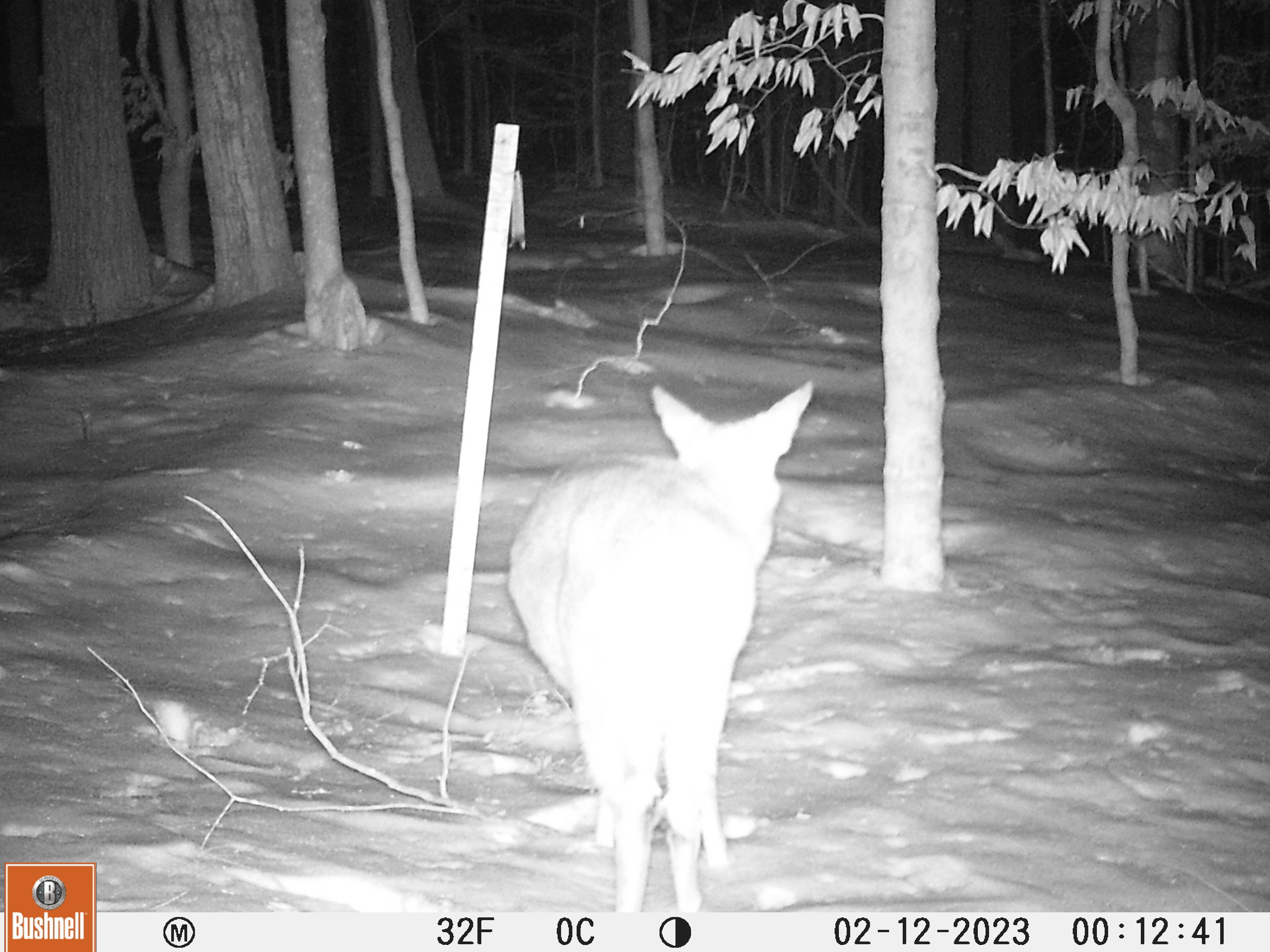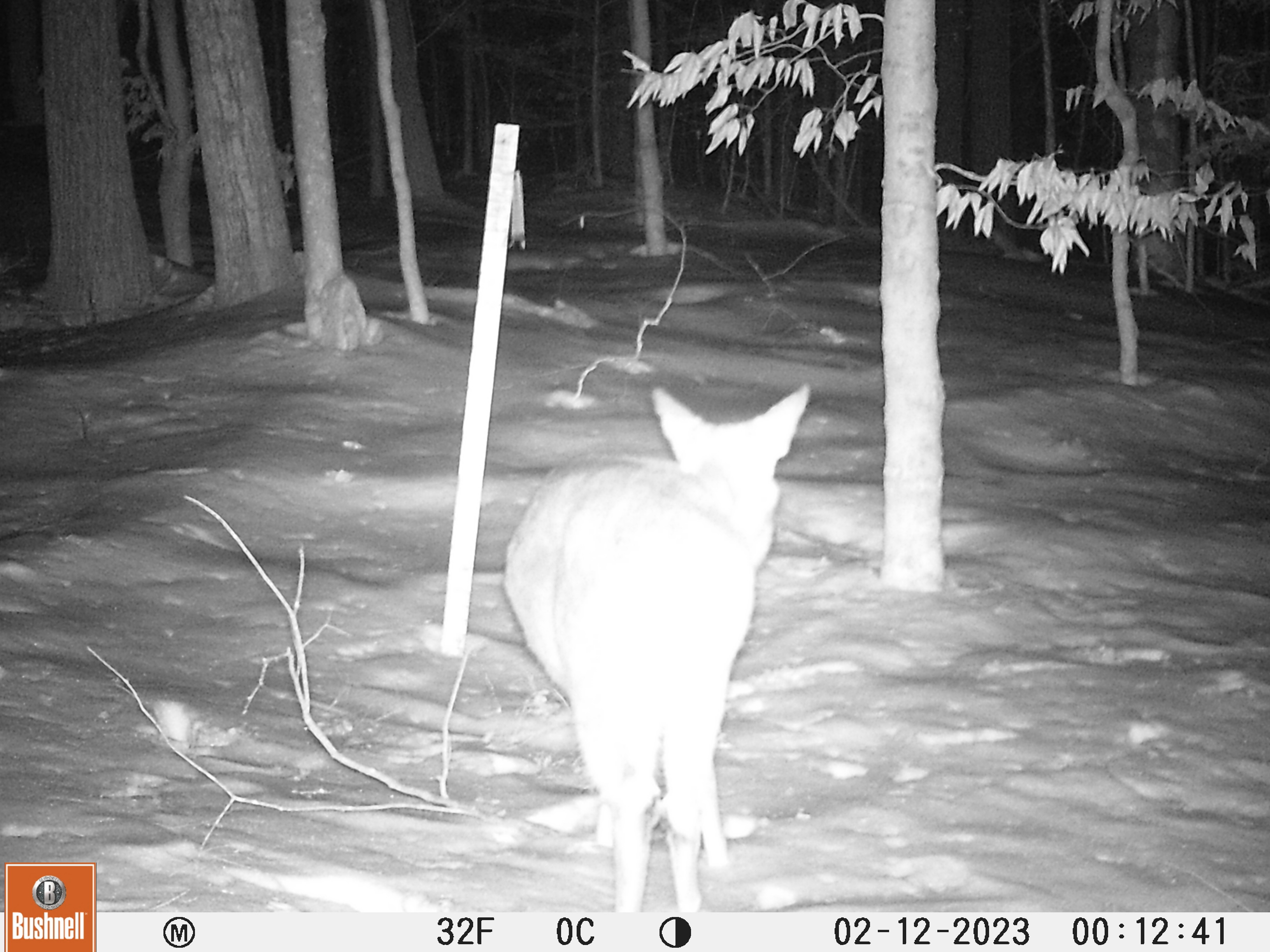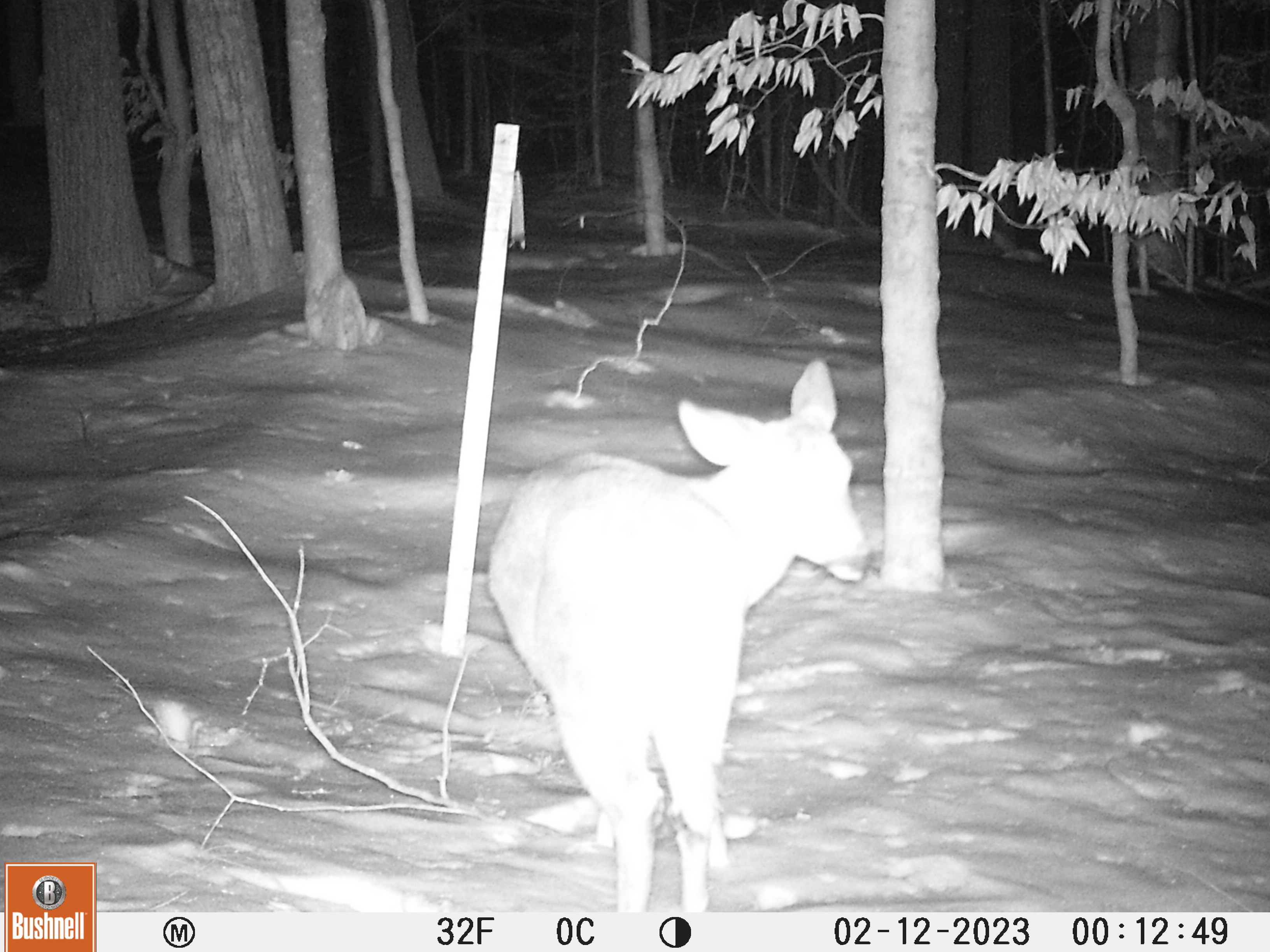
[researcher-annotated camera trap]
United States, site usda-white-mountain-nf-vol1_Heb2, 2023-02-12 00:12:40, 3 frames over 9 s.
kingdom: Animalia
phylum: Chordata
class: Mammalia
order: Artiodactyla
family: Cervidae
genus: Odocoileus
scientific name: Odocoileus virginianus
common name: white-tailed deer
White-tailed deer (Odocoileus virginianus).